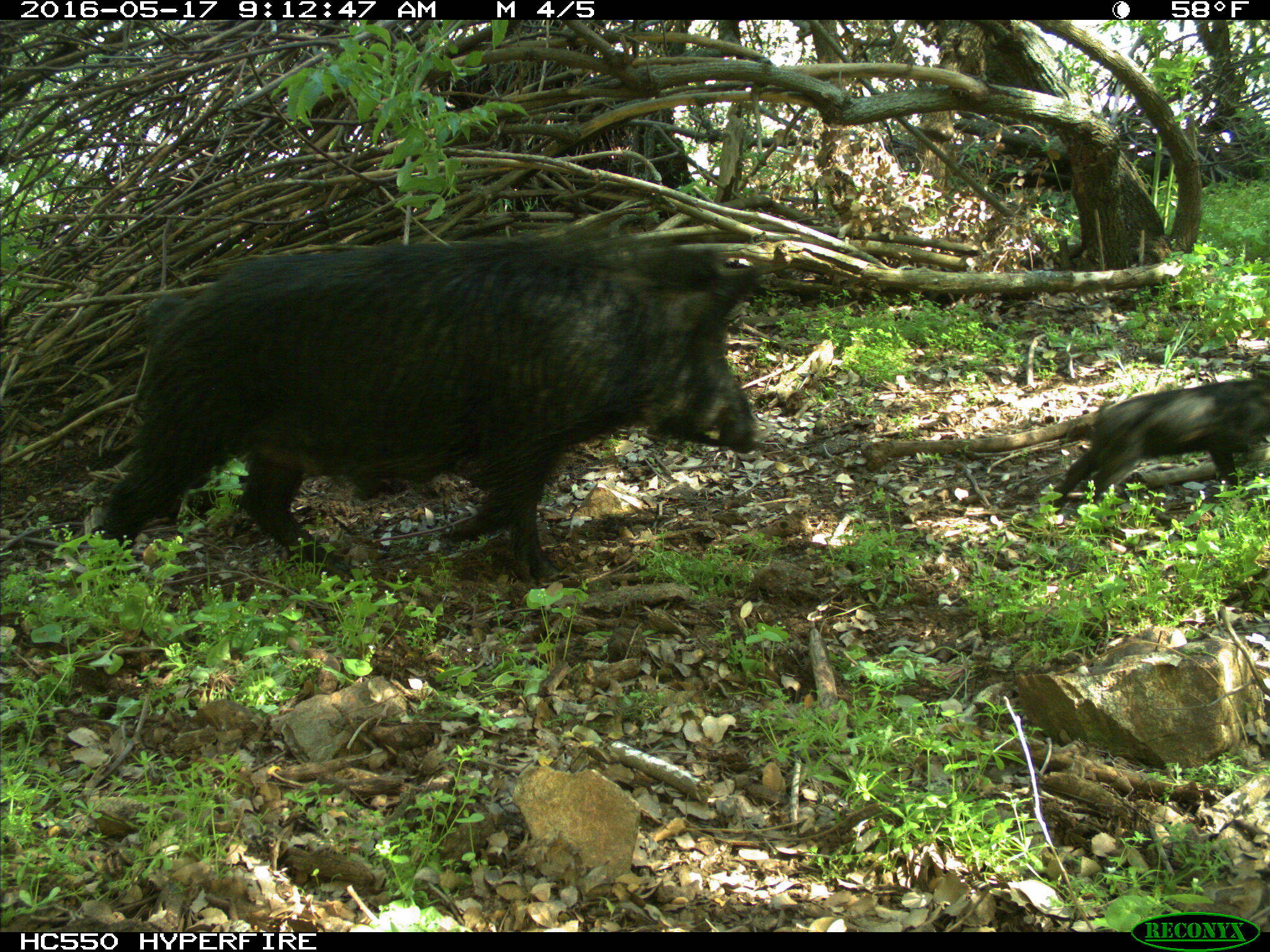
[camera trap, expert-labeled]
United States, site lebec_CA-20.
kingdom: Animalia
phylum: Chordata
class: Mammalia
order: Artiodactyla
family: Suidae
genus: Sus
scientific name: Sus scrofa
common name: wild boar